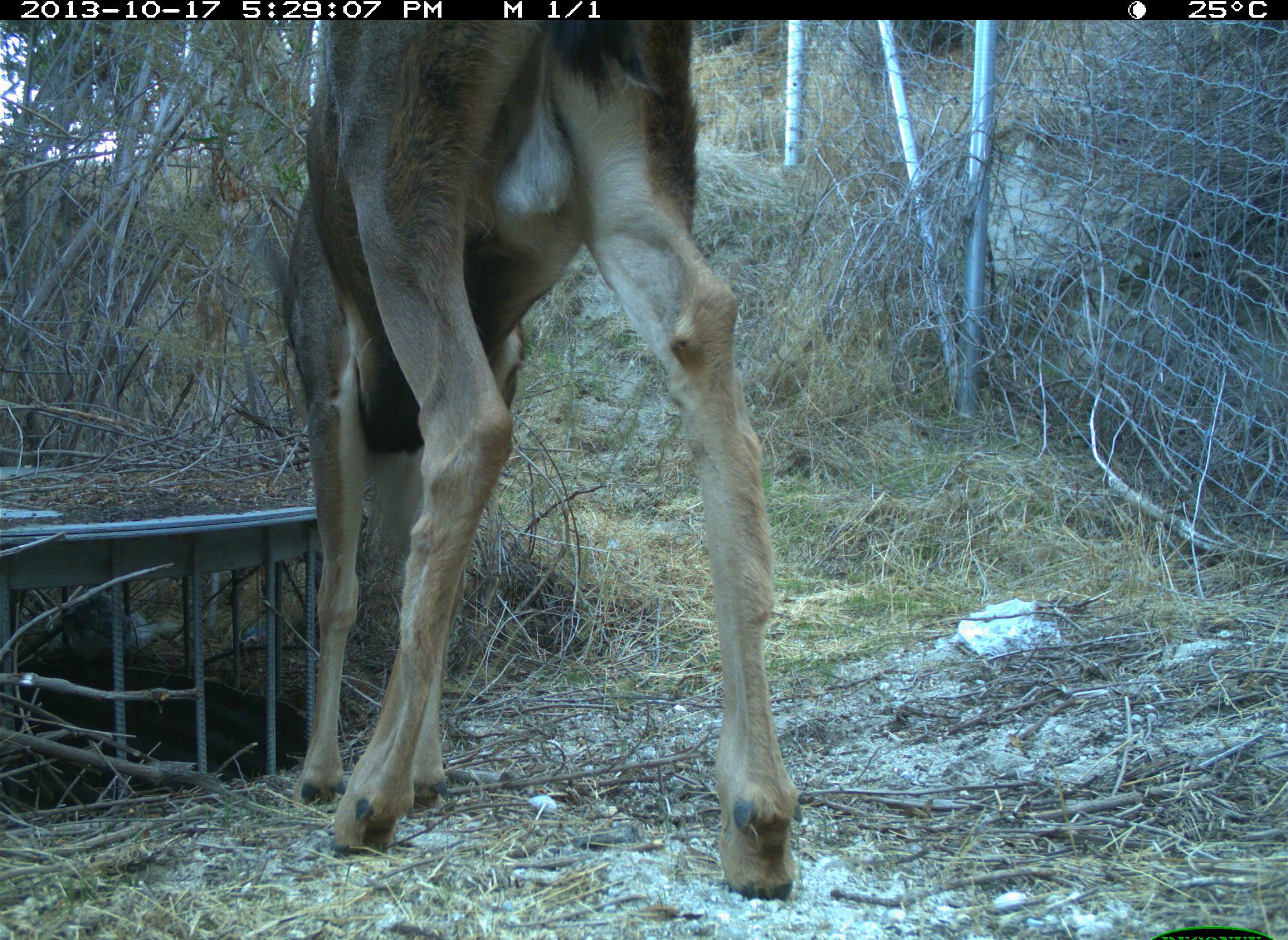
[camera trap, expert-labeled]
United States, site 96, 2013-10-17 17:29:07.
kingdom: Animalia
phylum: Chordata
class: Mammalia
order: Artiodactyla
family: Cervidae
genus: Odocoileus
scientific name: Odocoileus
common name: deer